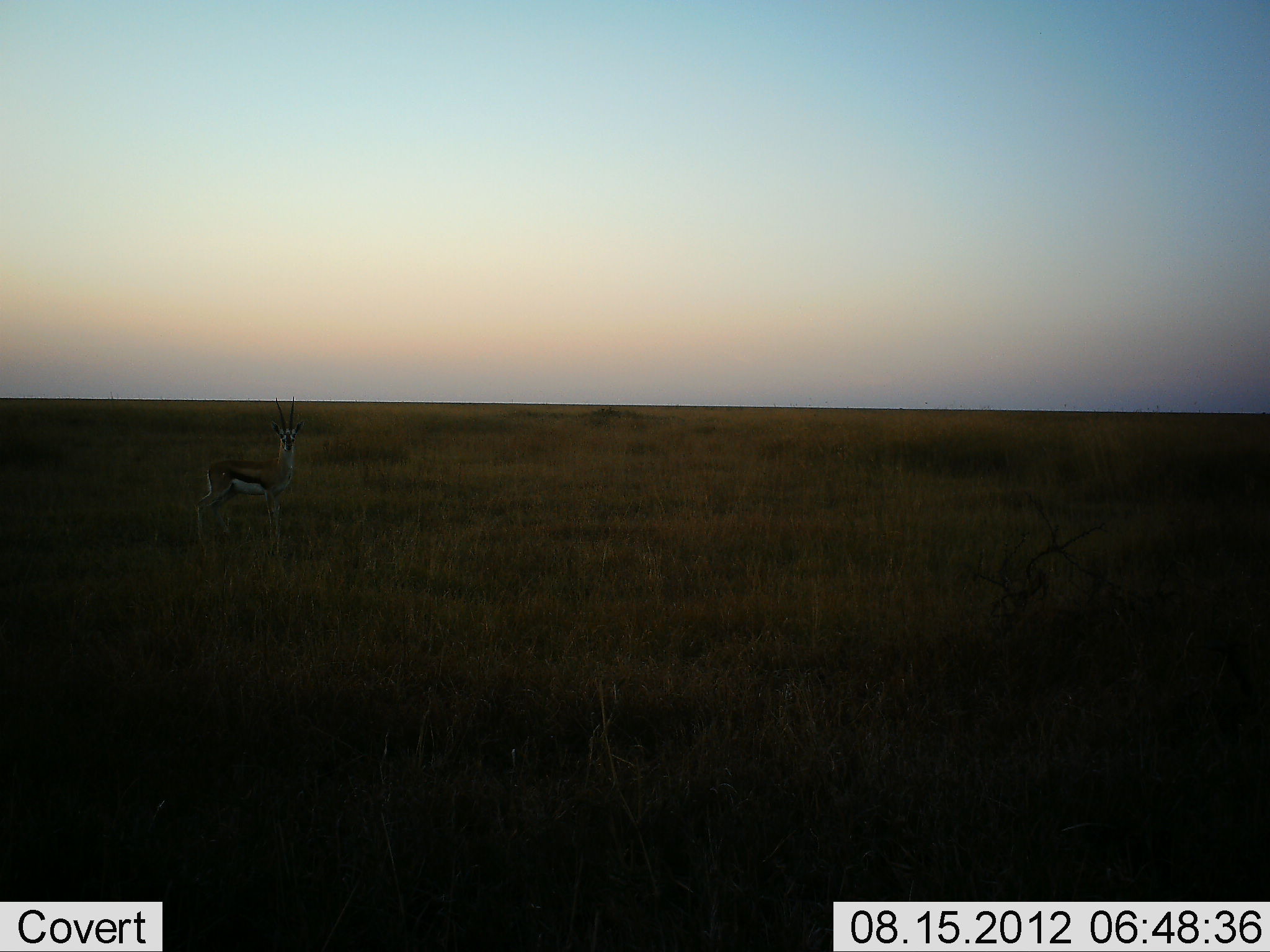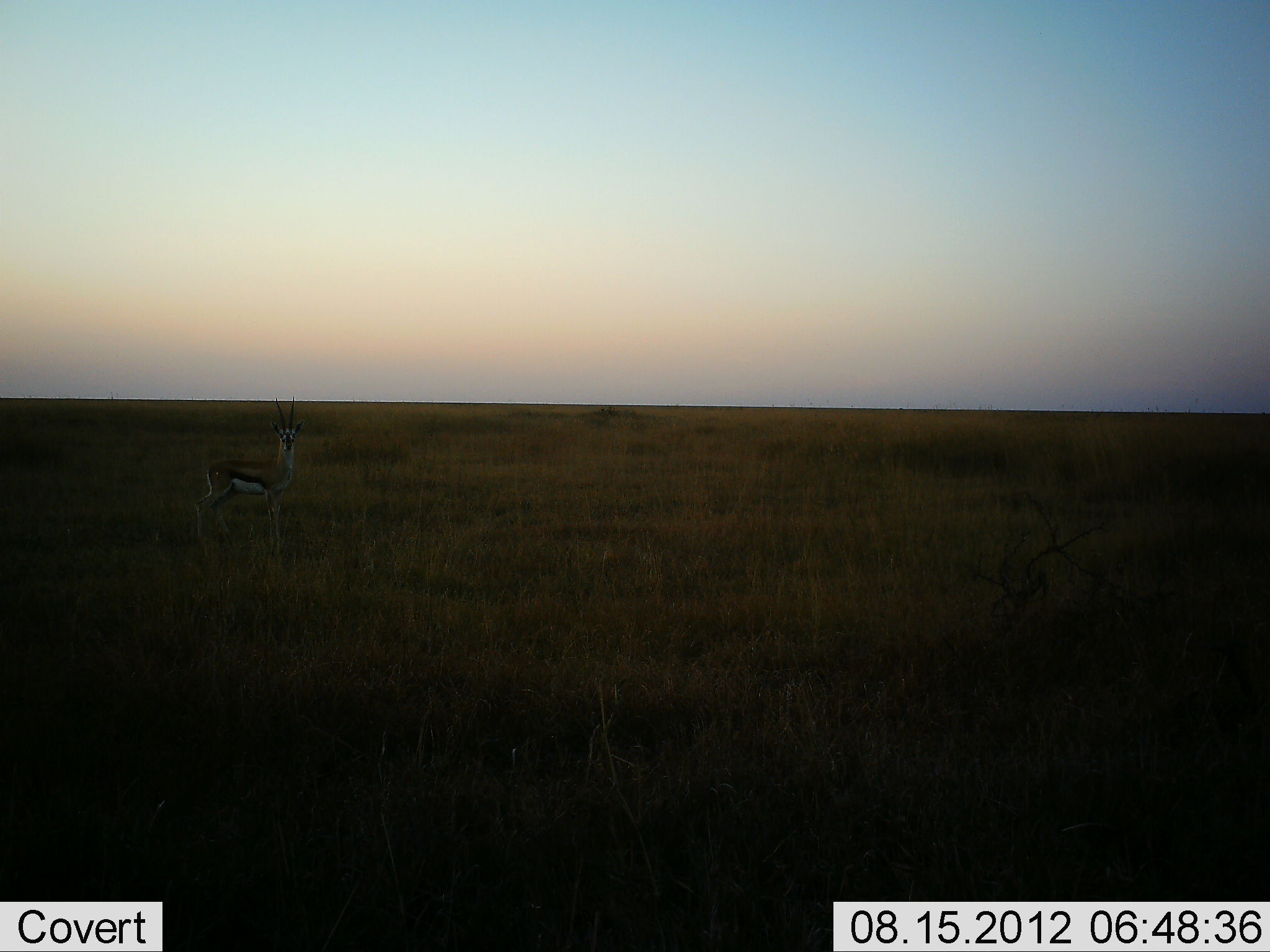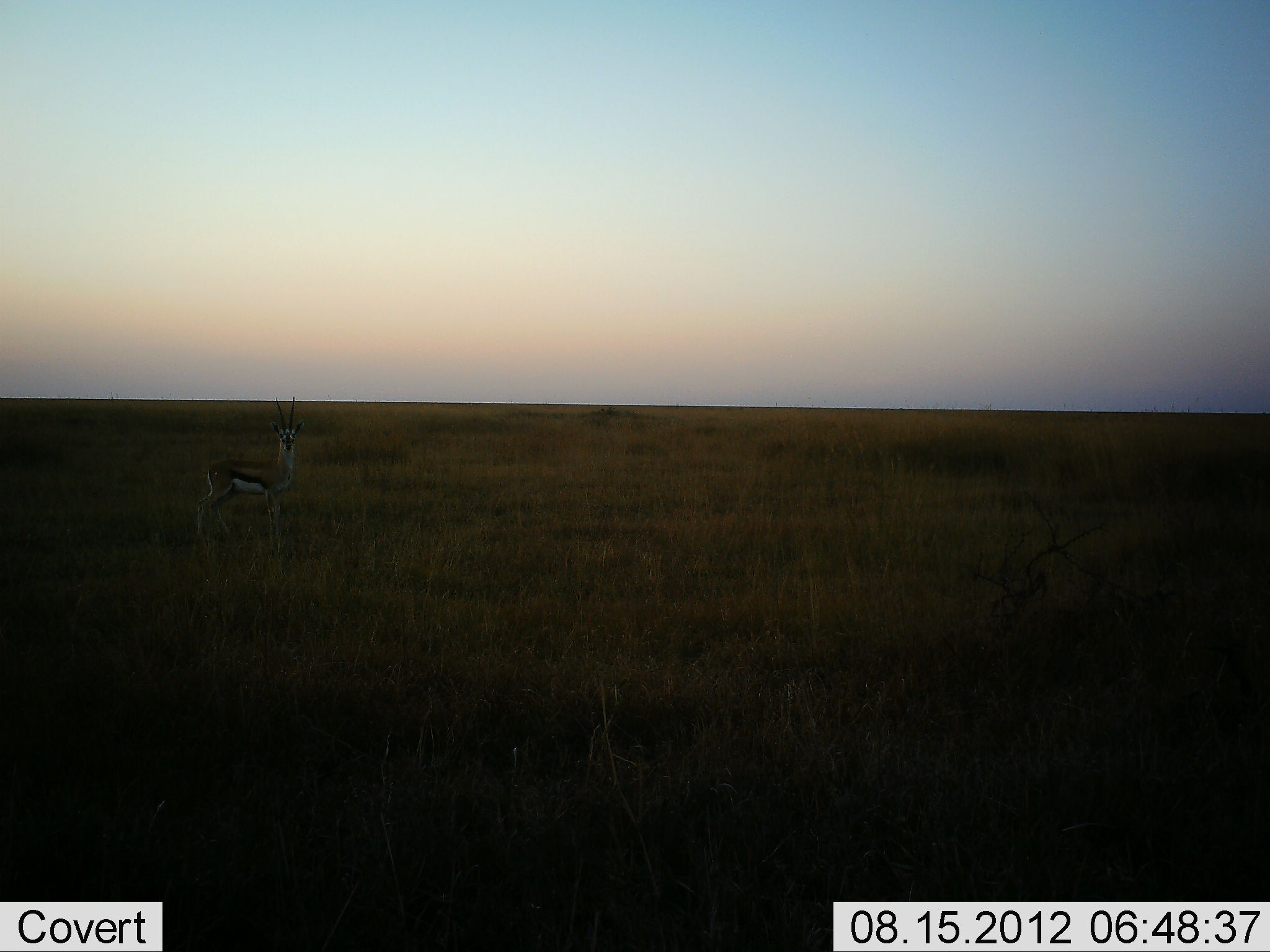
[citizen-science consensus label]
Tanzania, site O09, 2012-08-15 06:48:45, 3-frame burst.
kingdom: Animalia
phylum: Chordata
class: Mammalia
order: Artiodactyla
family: Bovidae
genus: Eudorcas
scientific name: Eudorcas thomsonii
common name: thomson's gazelle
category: gazellethomsons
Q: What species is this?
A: Gazellethomsons (thomson's gazelle) (Eudorcas thomsonii).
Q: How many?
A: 1.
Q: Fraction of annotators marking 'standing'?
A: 100%.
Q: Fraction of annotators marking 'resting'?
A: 0%.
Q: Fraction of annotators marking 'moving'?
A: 0%.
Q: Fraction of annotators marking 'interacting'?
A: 0%.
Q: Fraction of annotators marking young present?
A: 0%.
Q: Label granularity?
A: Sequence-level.